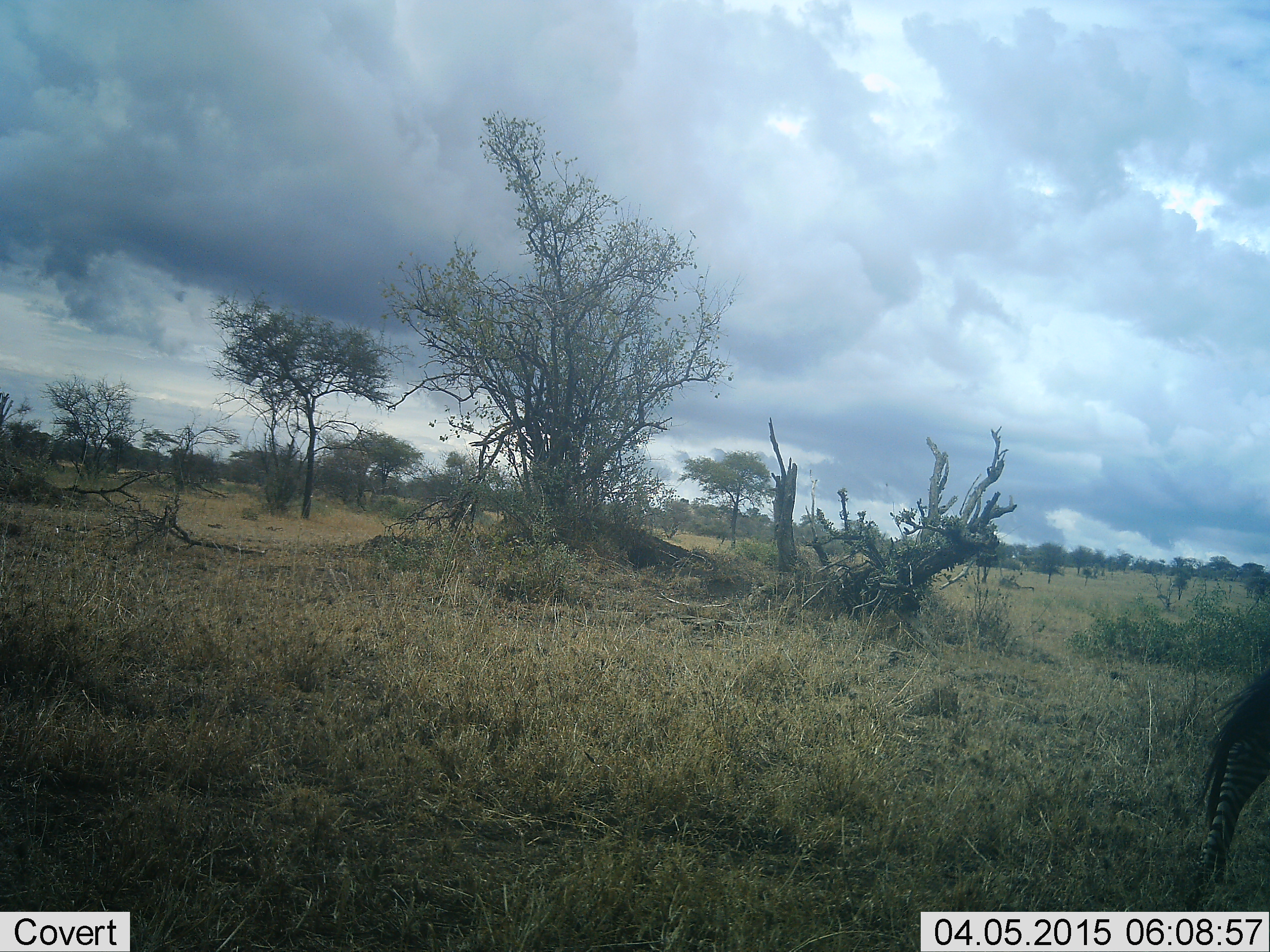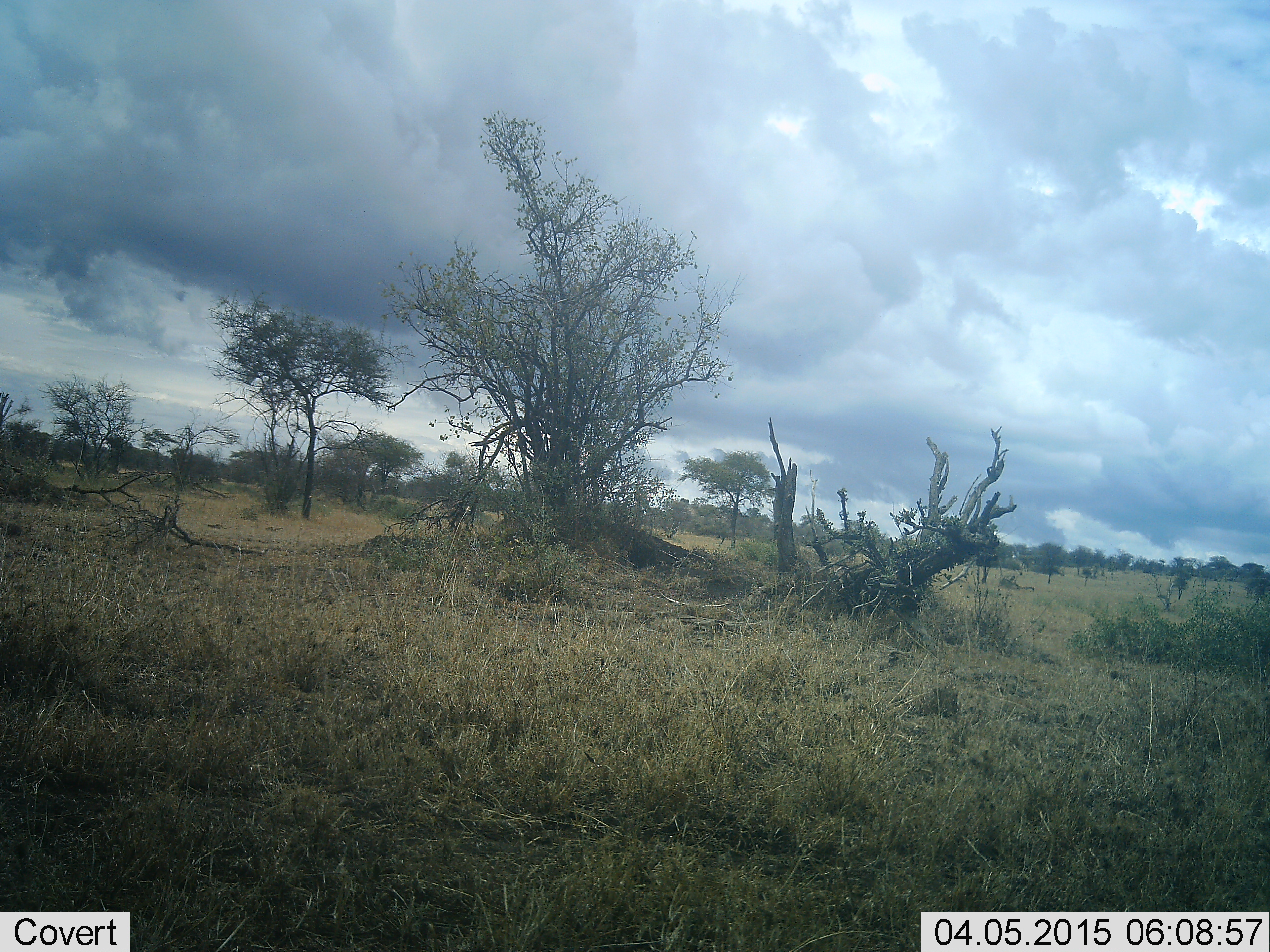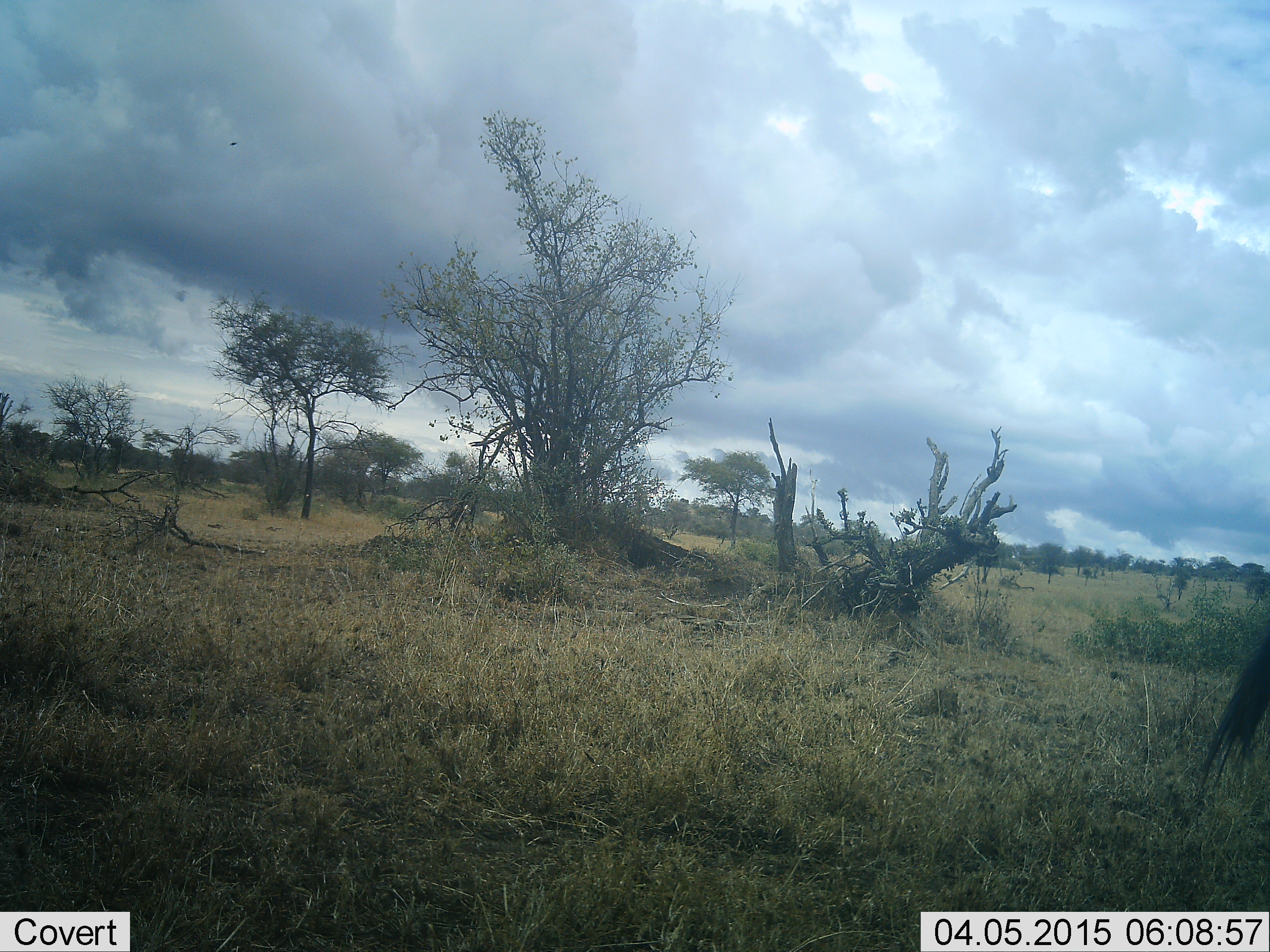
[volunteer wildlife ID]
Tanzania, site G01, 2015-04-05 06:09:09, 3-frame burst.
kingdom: Animalia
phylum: Chordata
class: Mammalia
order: Perissodactyla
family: Equidae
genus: Equus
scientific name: Equus quagga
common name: plains zebra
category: zebra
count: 1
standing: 10%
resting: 0%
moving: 90%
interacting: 0%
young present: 0%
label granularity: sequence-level